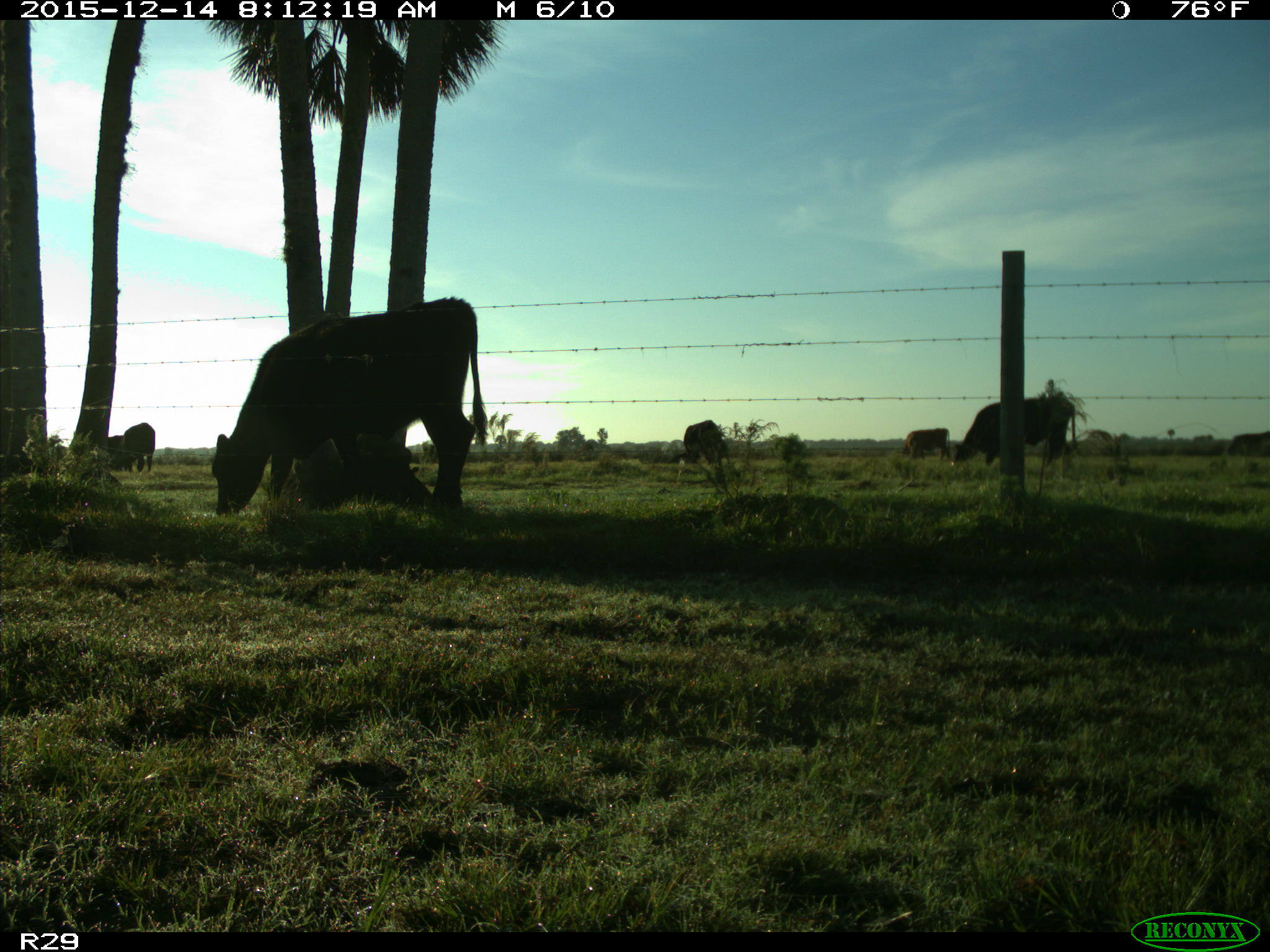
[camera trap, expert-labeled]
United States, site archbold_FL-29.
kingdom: Animalia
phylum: Chordata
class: Mammalia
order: Artiodactyla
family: Bovidae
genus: Bos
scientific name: Bos taurus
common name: domestic cow